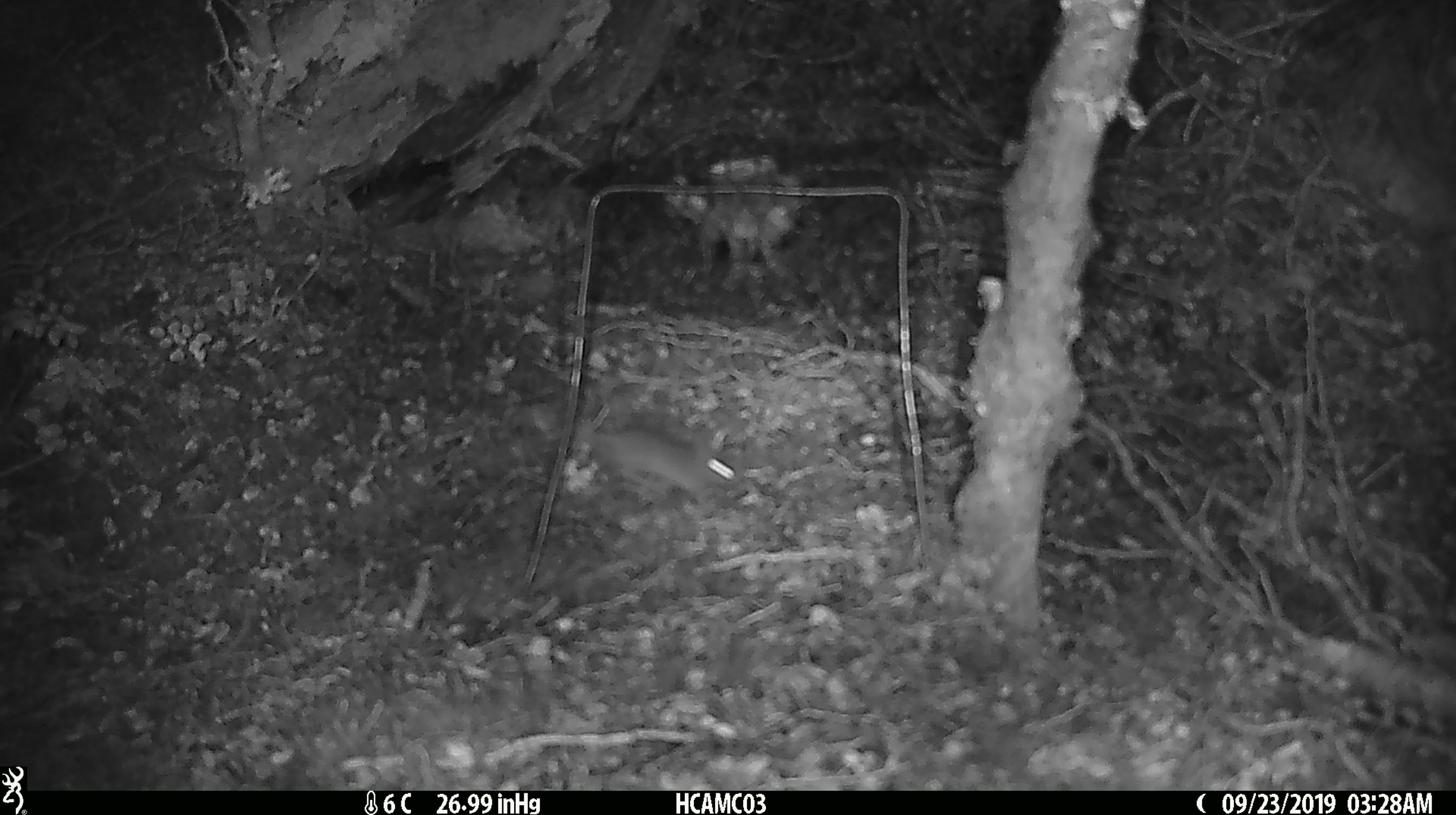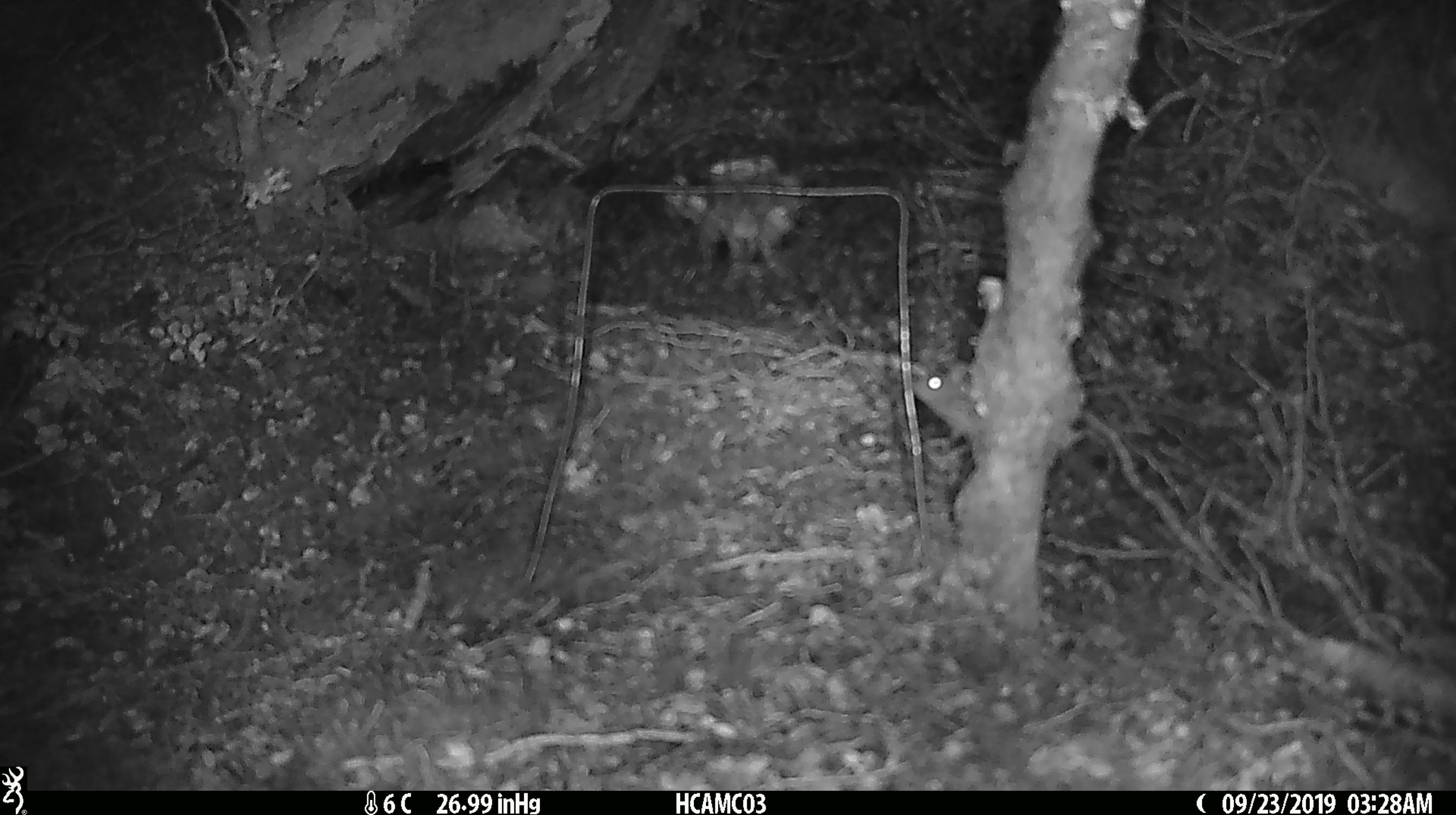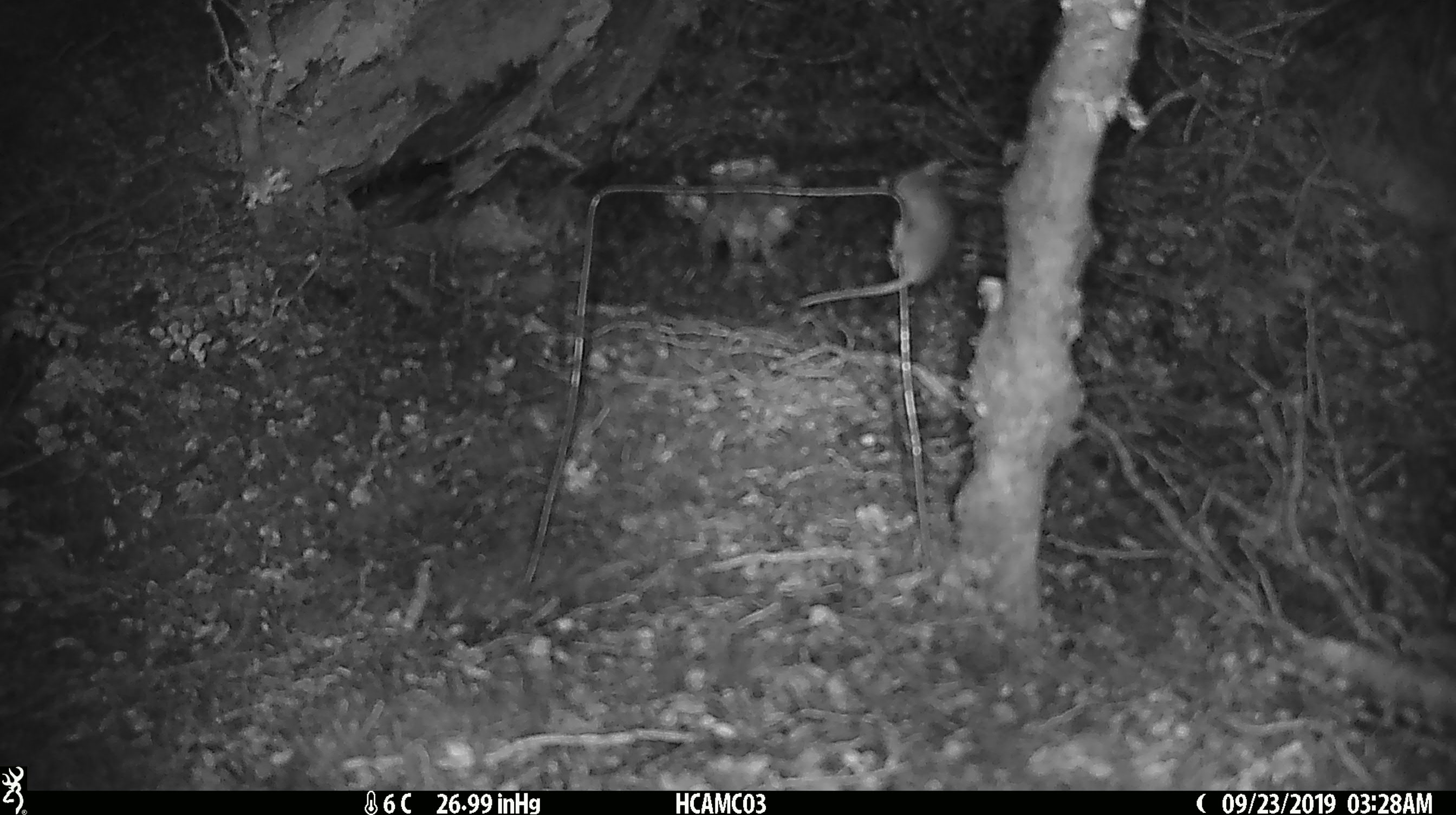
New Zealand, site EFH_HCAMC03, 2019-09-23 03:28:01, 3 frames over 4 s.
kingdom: Animalia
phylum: Chordata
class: Mammalia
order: Rodentia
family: Muridae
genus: Mus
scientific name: Mus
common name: mouse